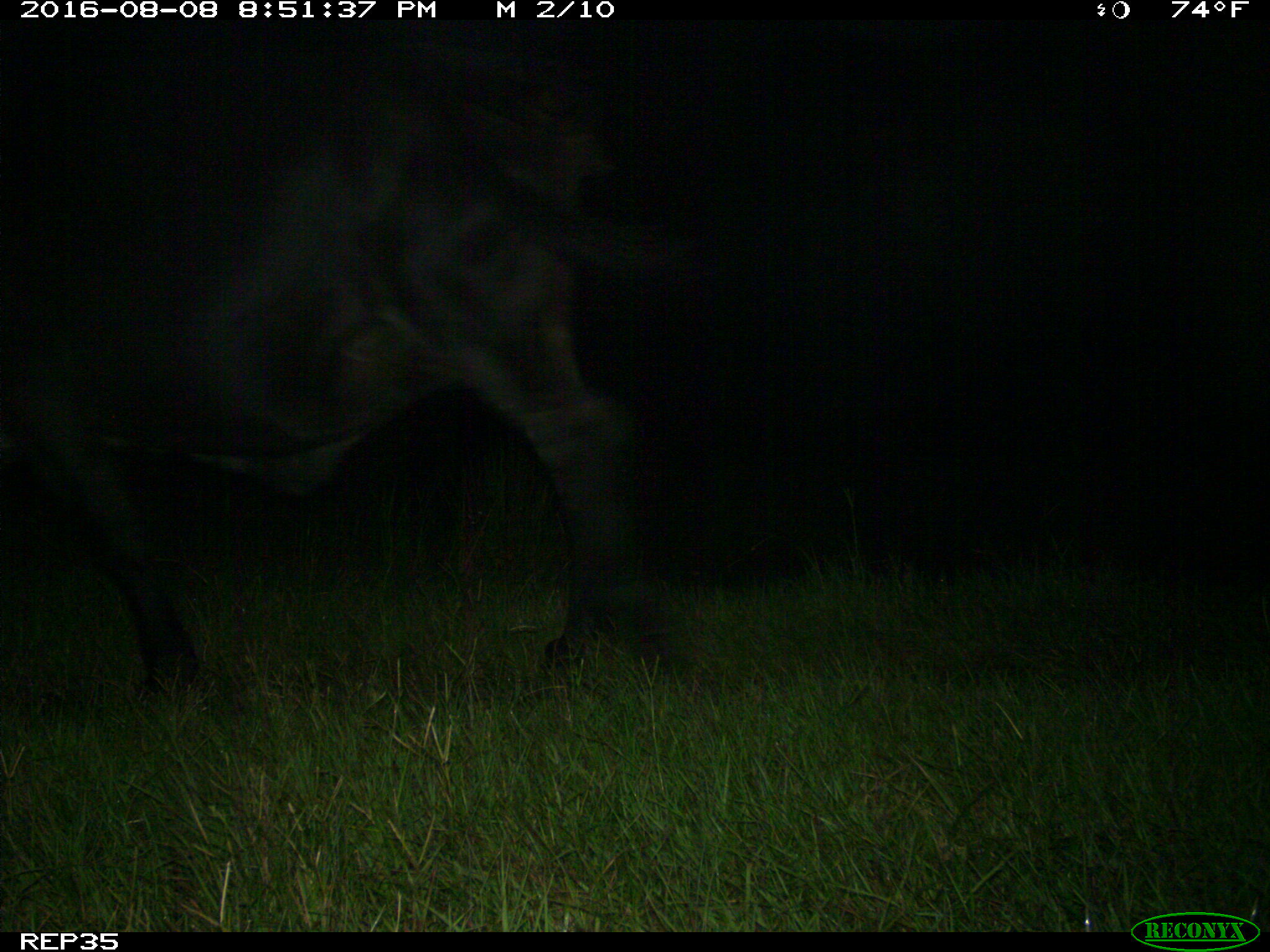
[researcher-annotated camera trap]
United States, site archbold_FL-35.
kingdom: Animalia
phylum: Chordata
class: Mammalia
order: Artiodactyla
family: Bovidae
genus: Bos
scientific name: Bos taurus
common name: domestic cow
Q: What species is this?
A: Bos taurus (domestic cow).